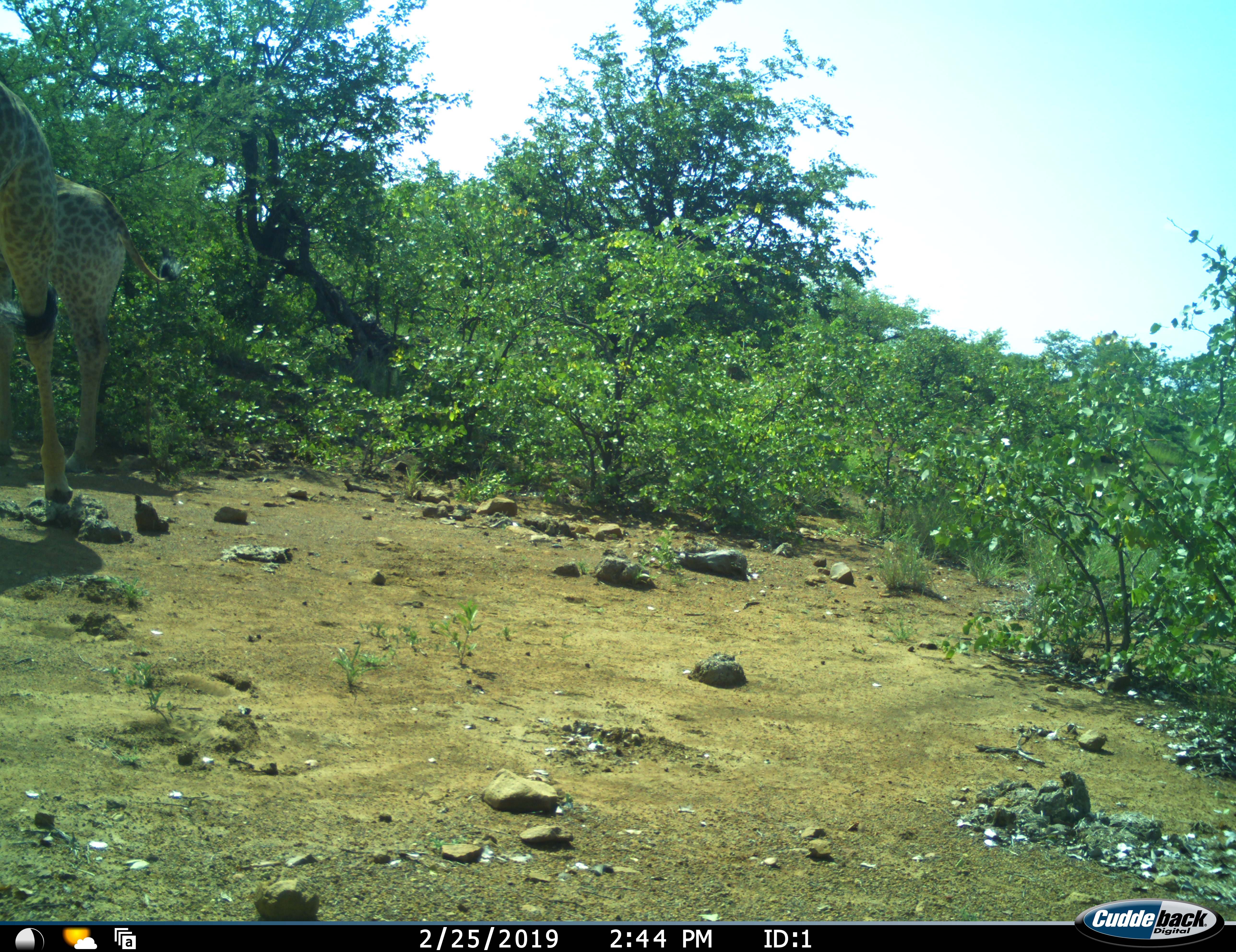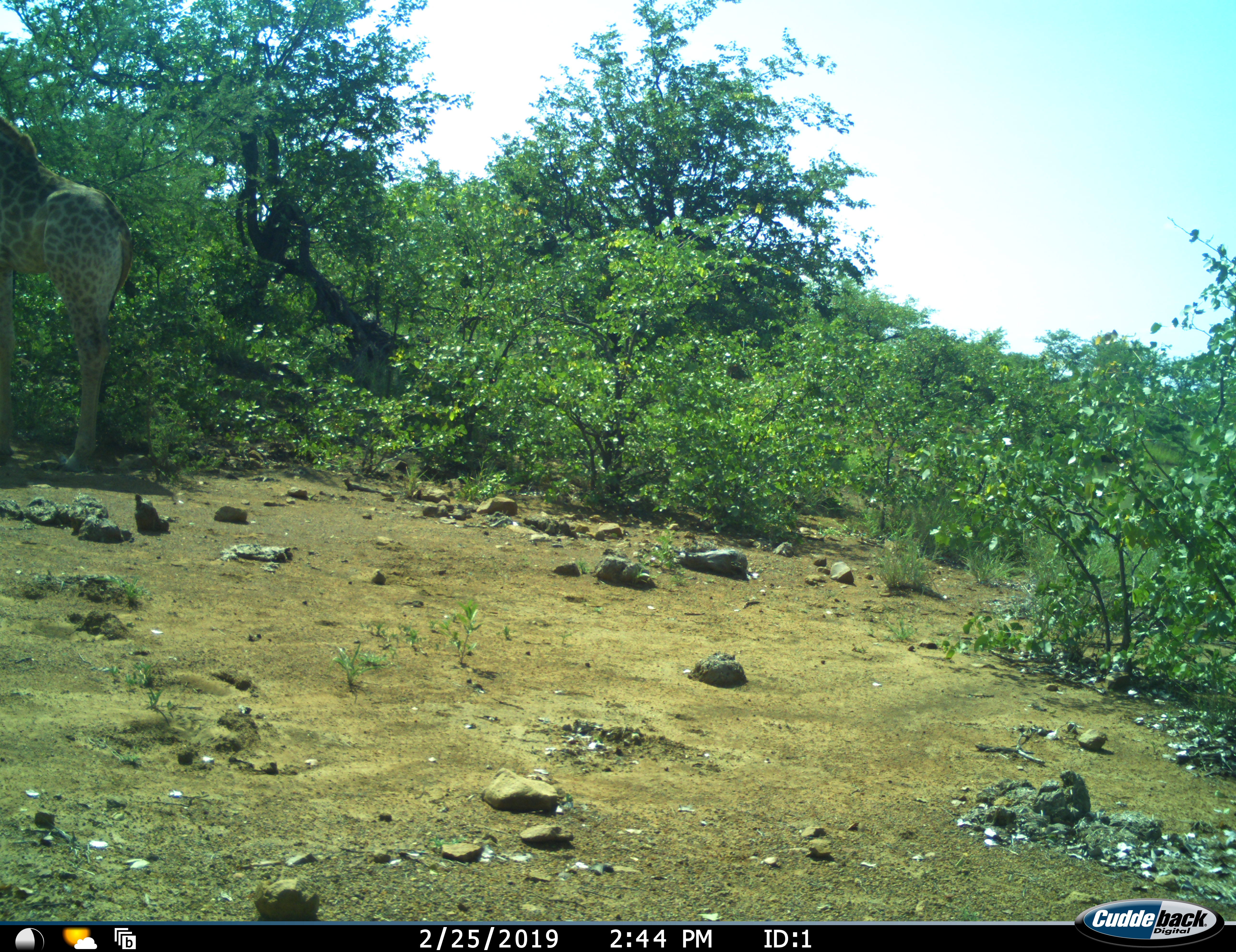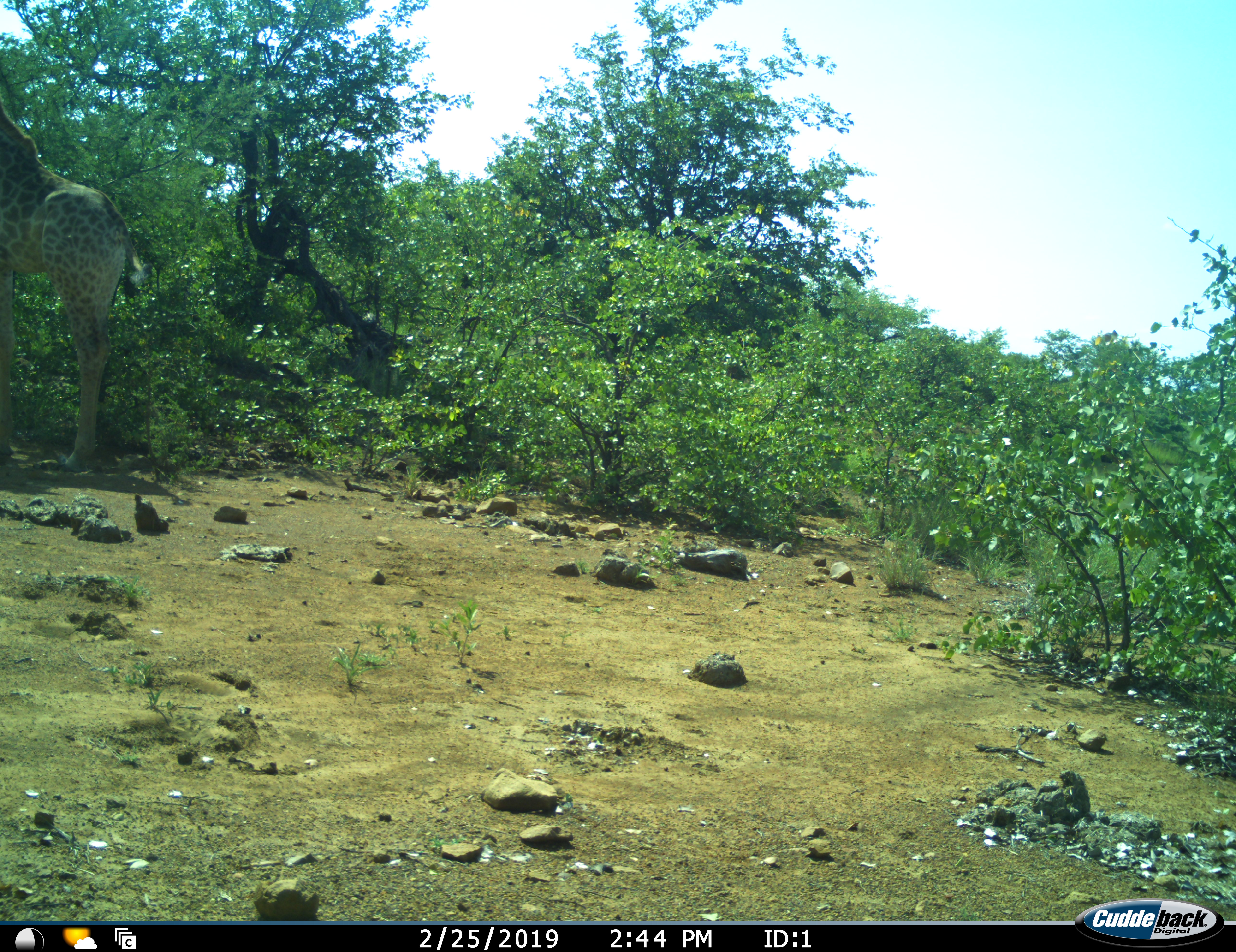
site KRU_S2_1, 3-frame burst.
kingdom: Animalia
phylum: Chordata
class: Mammalia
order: Artiodactyla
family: Giraffidae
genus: Giraffa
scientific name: Giraffa camelopardalis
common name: giraffe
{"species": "giraffe (Giraffa camelopardalis)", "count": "2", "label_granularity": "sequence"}